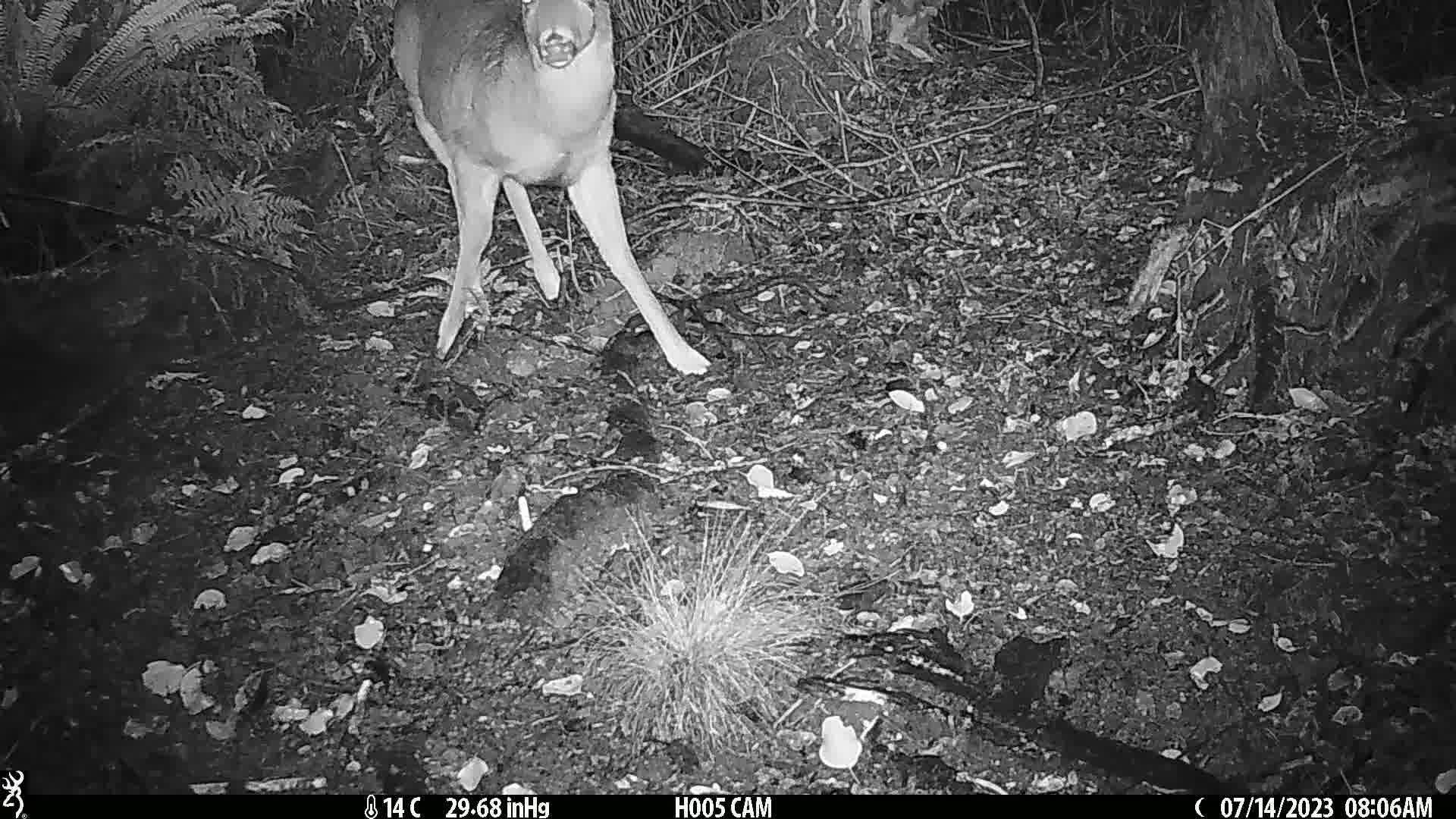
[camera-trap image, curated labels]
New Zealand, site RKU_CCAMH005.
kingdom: Animalia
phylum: Chordata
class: Mammalia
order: Artiodactyla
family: Cervidae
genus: Odocoileus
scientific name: Odocoileus virginianus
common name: white-tailed deer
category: white tailed deer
White tailed deer (white-tailed deer) (Odocoileus virginianus).